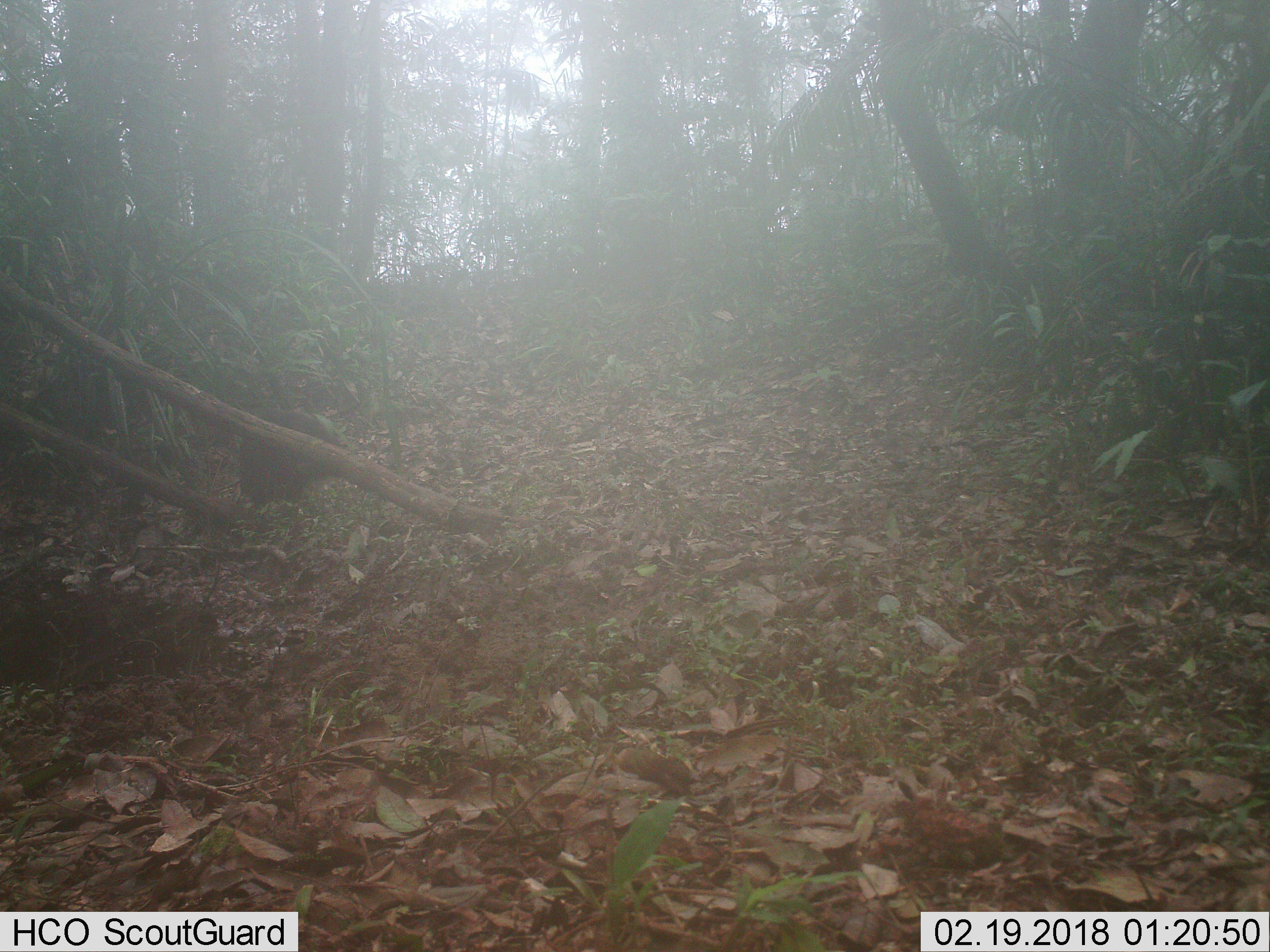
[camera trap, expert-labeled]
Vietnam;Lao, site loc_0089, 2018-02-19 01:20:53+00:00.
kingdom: Animalia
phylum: Chordata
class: Mammalia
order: Artiodactyla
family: Suidae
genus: Sus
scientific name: Sus scrofa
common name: eurasian wild pig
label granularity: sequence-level